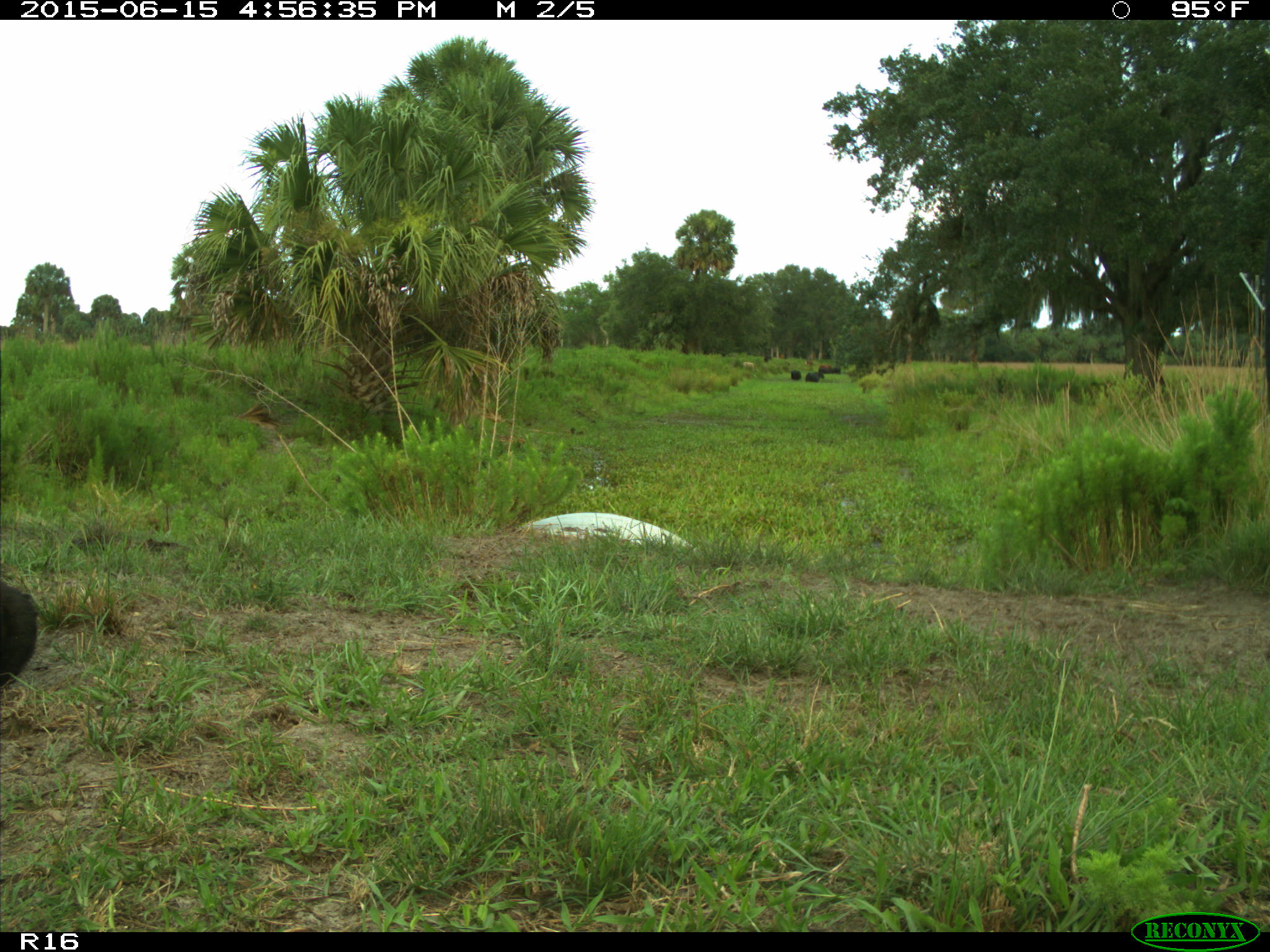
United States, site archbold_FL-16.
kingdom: Animalia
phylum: Chordata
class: Mammalia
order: Artiodactyla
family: Bovidae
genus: Bos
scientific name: Bos taurus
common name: domestic cow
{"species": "Bos taurus (domestic cow)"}